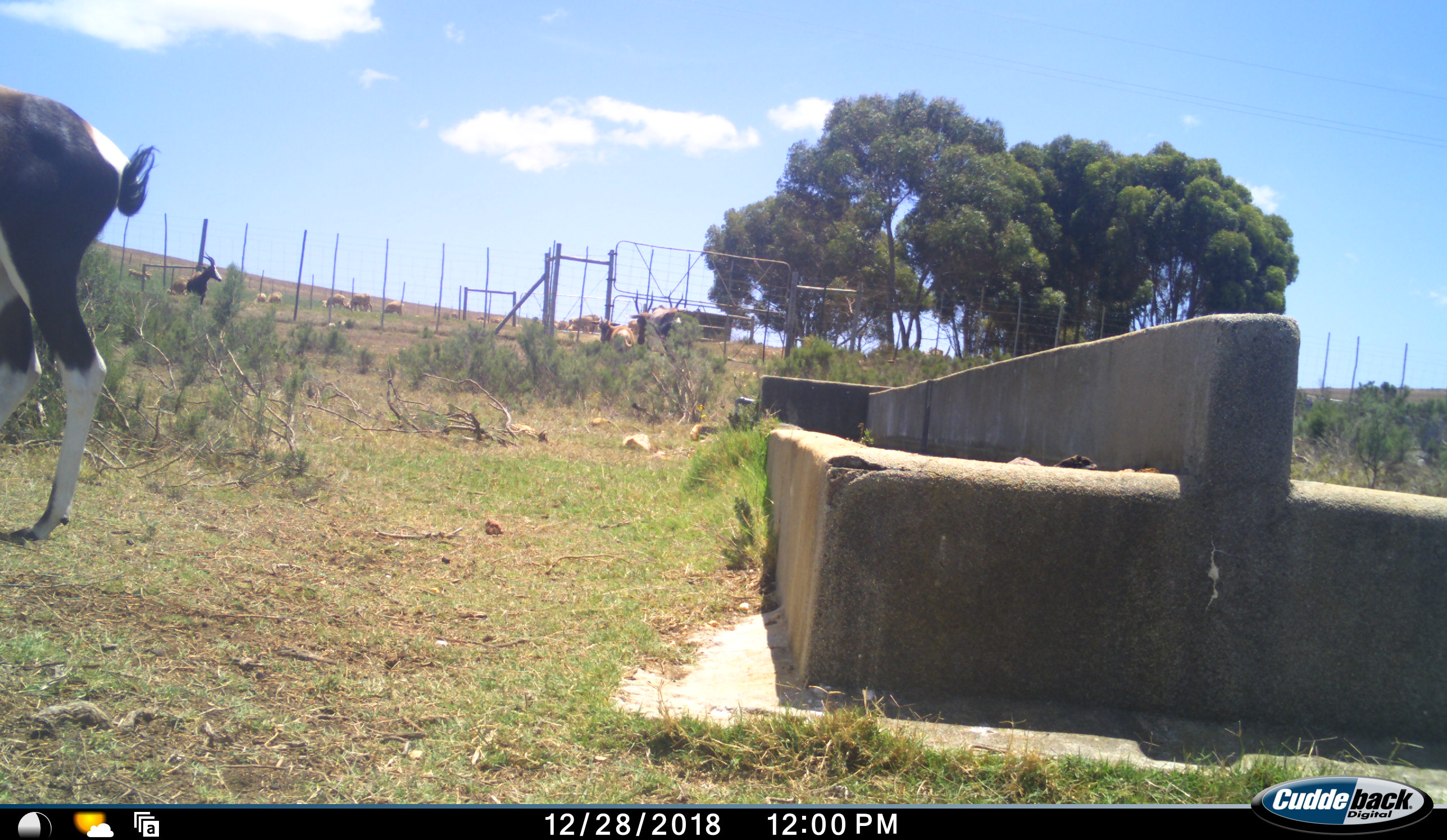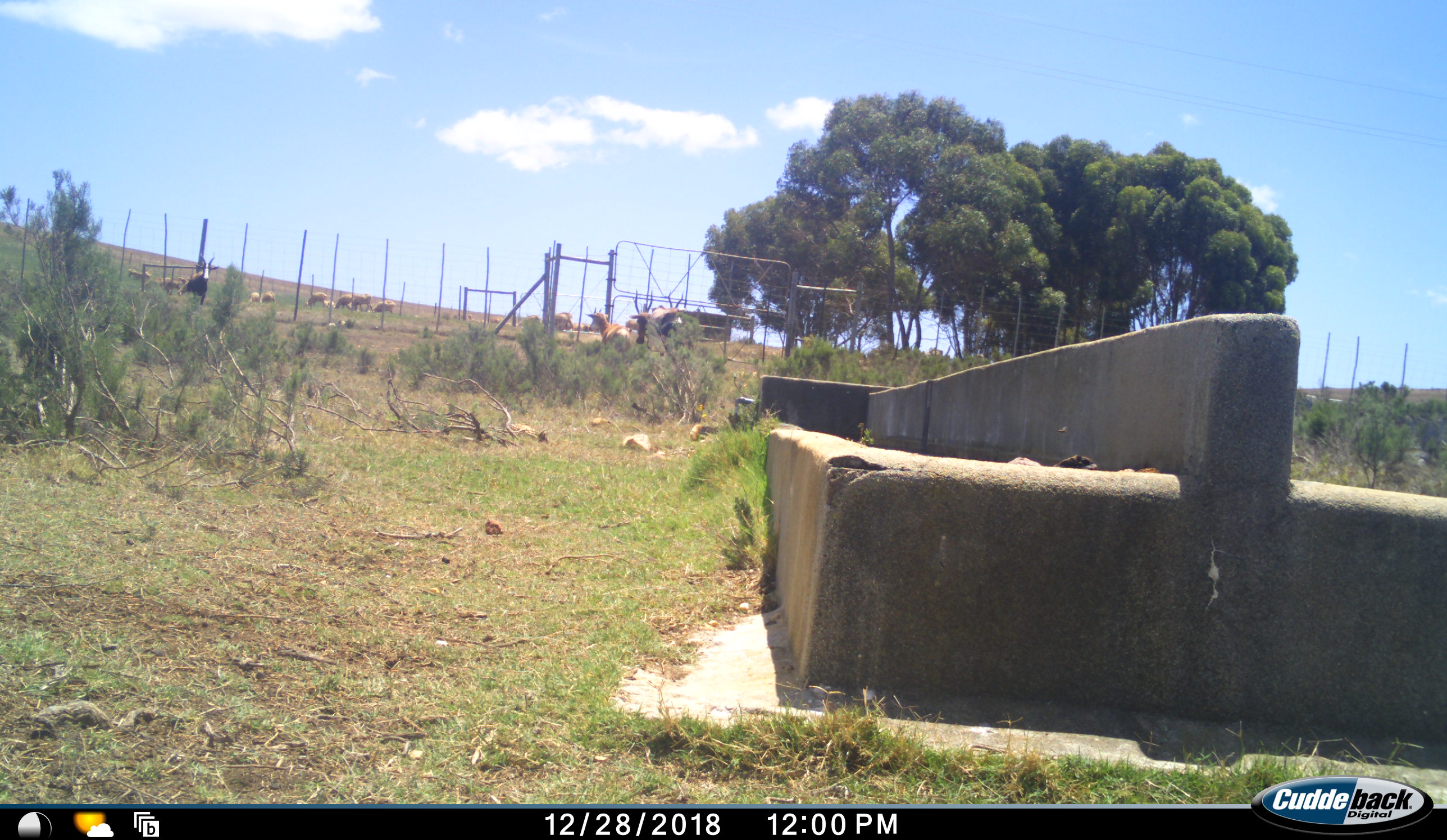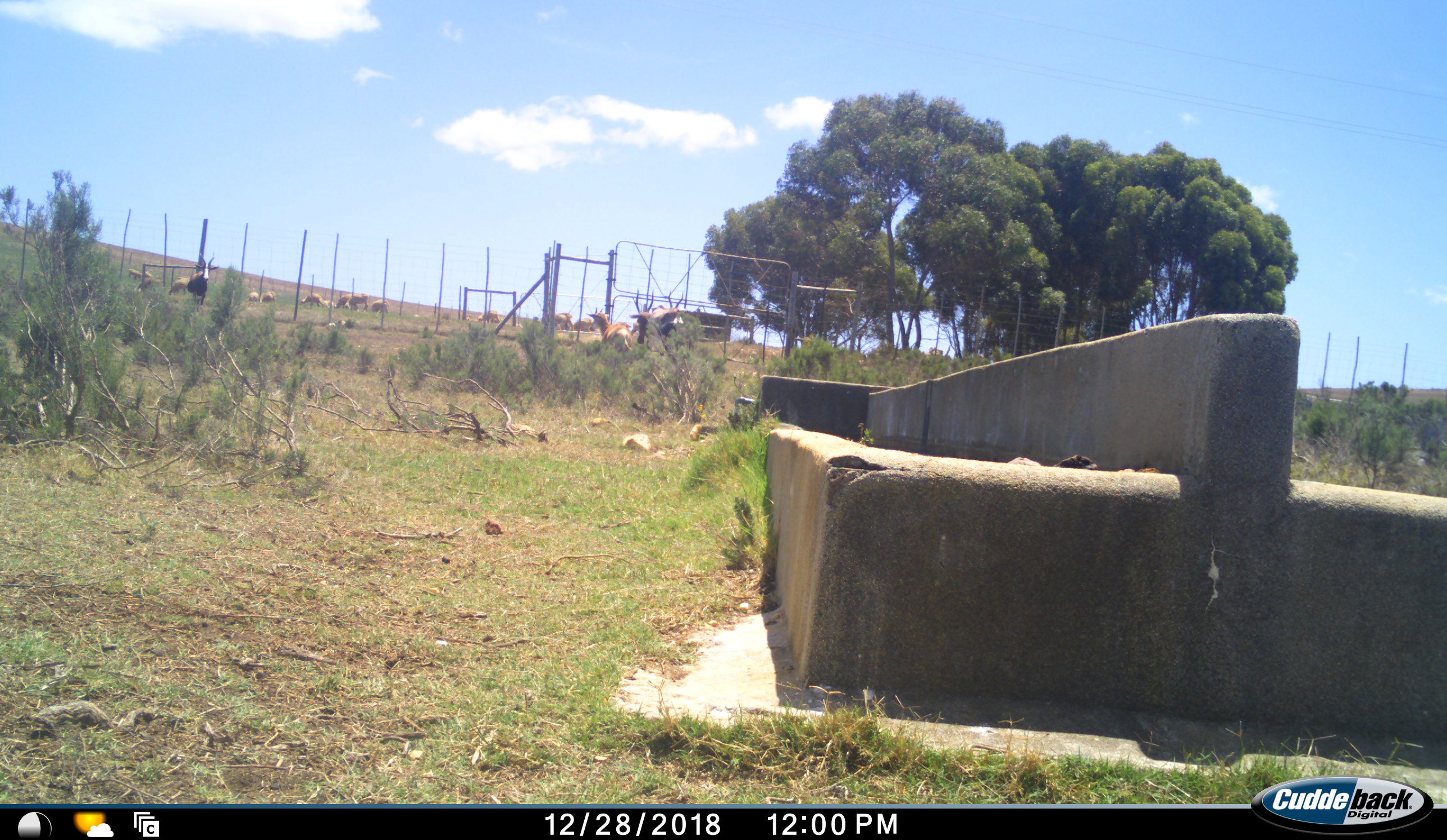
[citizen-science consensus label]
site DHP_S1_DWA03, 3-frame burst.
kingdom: Animalia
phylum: Chordata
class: Mammalia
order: Artiodactyla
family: Bovidae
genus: Damaliscus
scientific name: Damaliscus pygargus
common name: bontebok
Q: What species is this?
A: Bontebok (Damaliscus pygargus).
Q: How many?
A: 5.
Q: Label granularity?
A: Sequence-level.